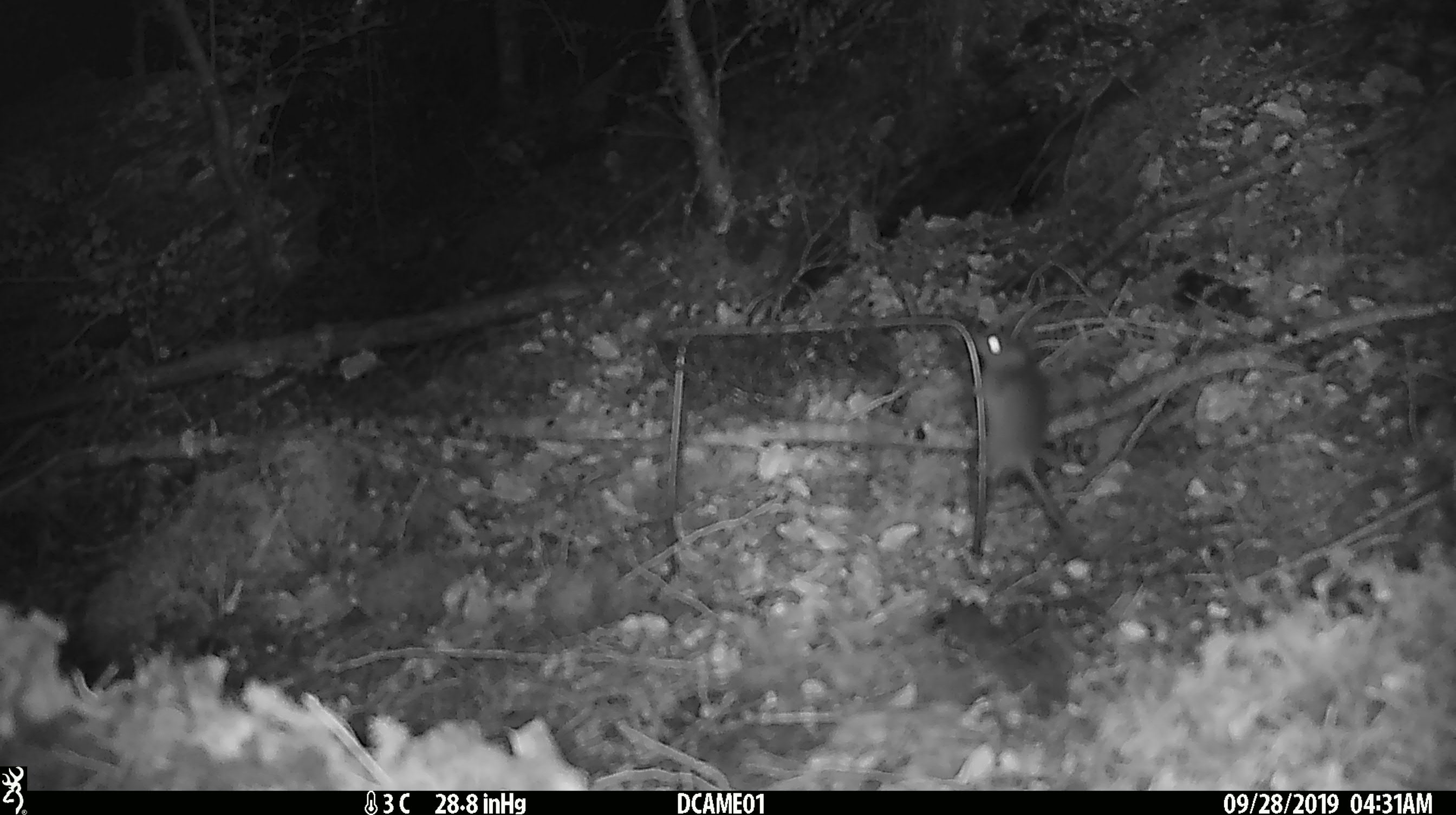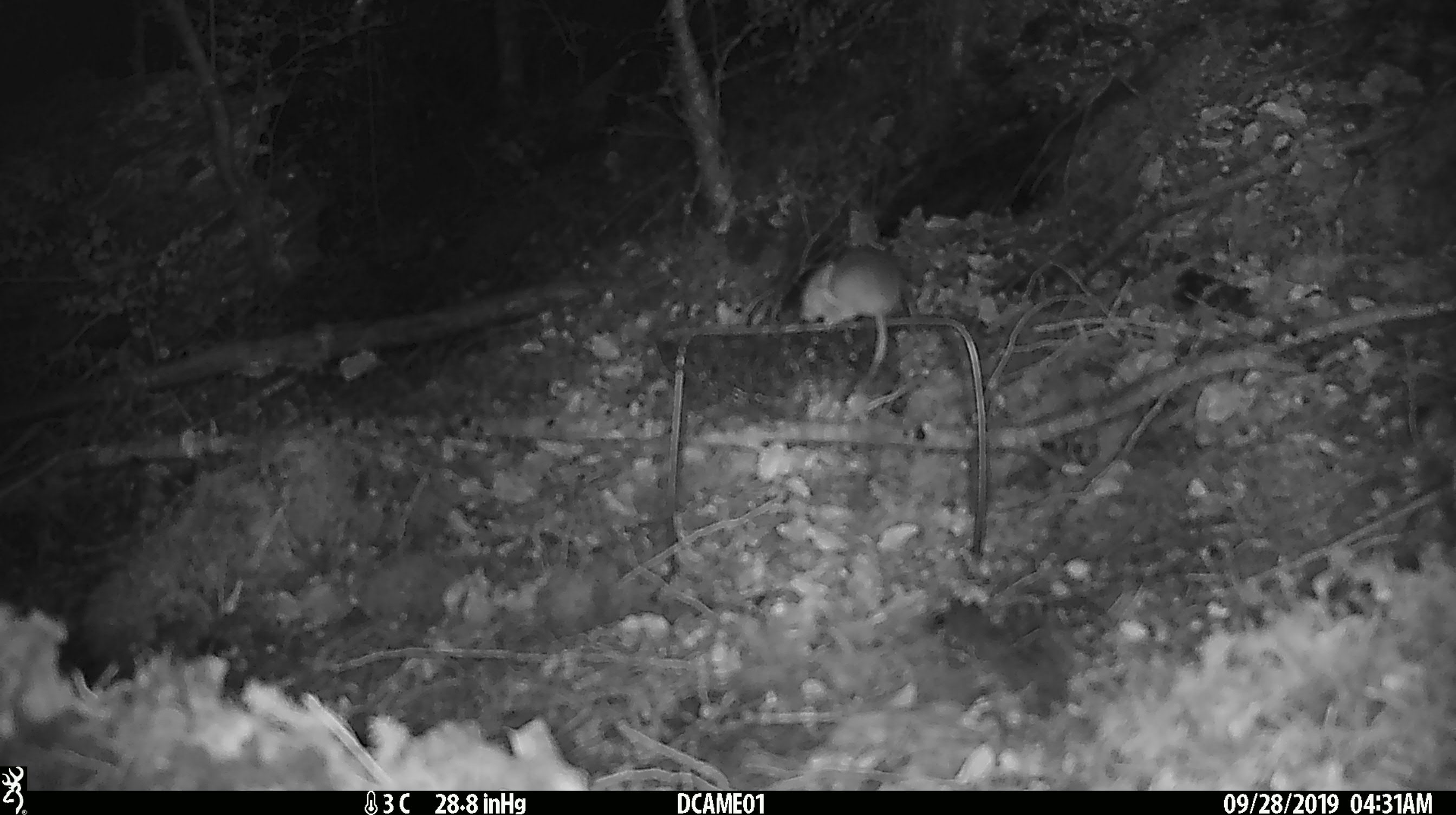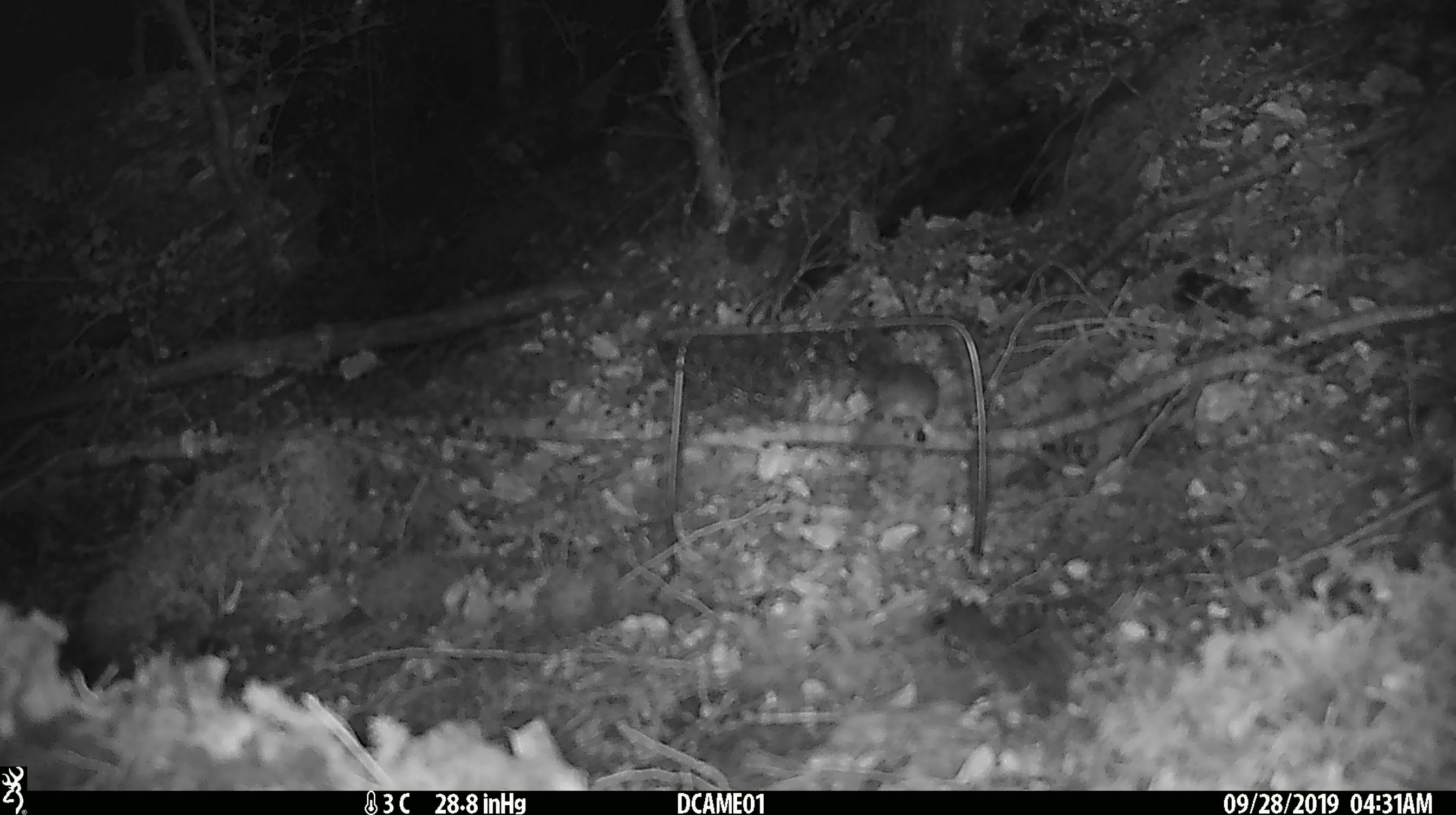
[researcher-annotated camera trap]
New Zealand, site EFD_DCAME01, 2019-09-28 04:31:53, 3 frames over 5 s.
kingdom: Animalia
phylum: Chordata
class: Mammalia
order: Rodentia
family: Muridae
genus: Mus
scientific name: Mus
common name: mouse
Mouse (Mus).